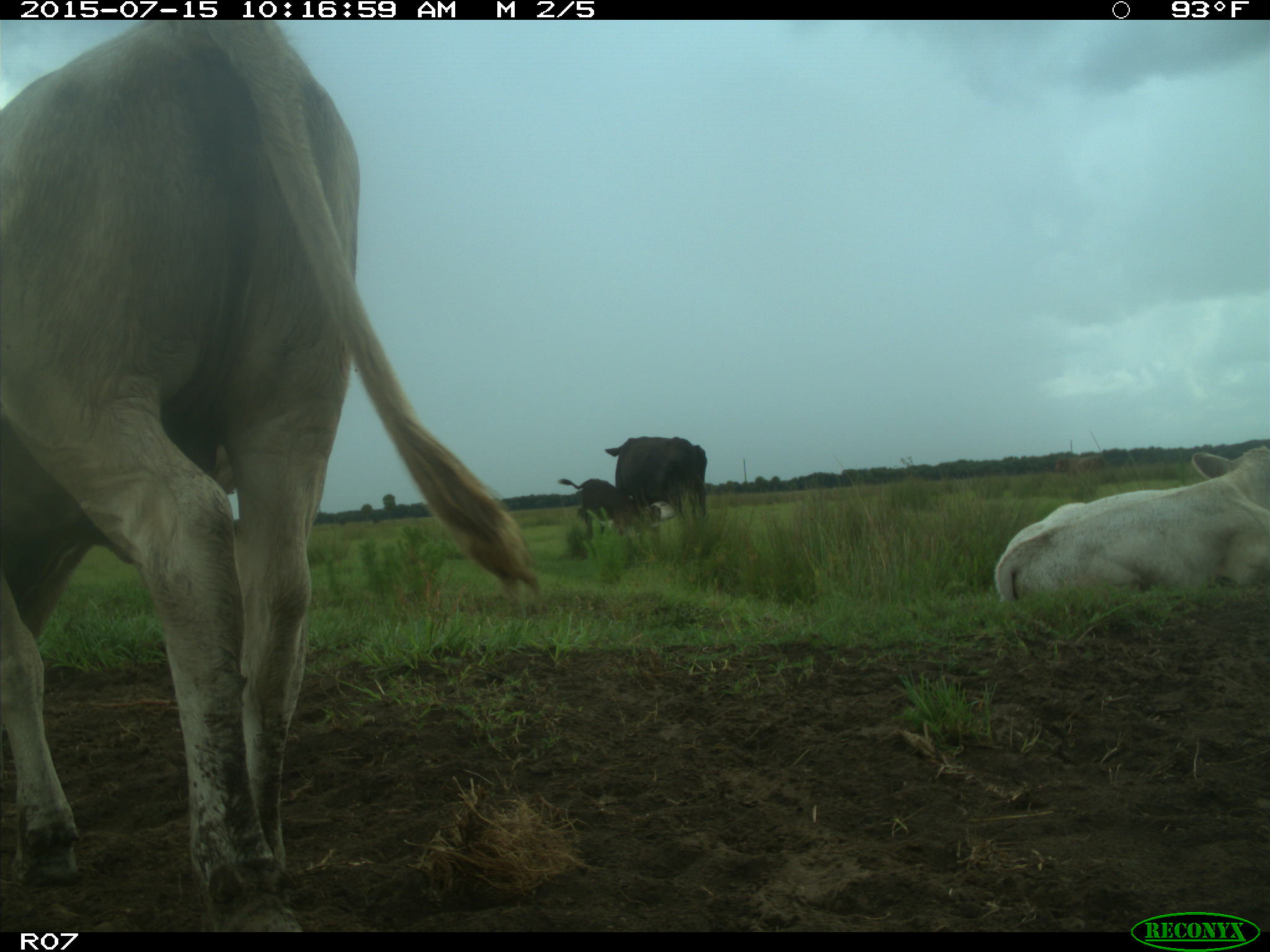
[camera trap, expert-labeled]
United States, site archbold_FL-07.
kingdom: Animalia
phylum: Chordata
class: Mammalia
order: Artiodactyla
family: Bovidae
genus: Bos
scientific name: Bos taurus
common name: domestic cow